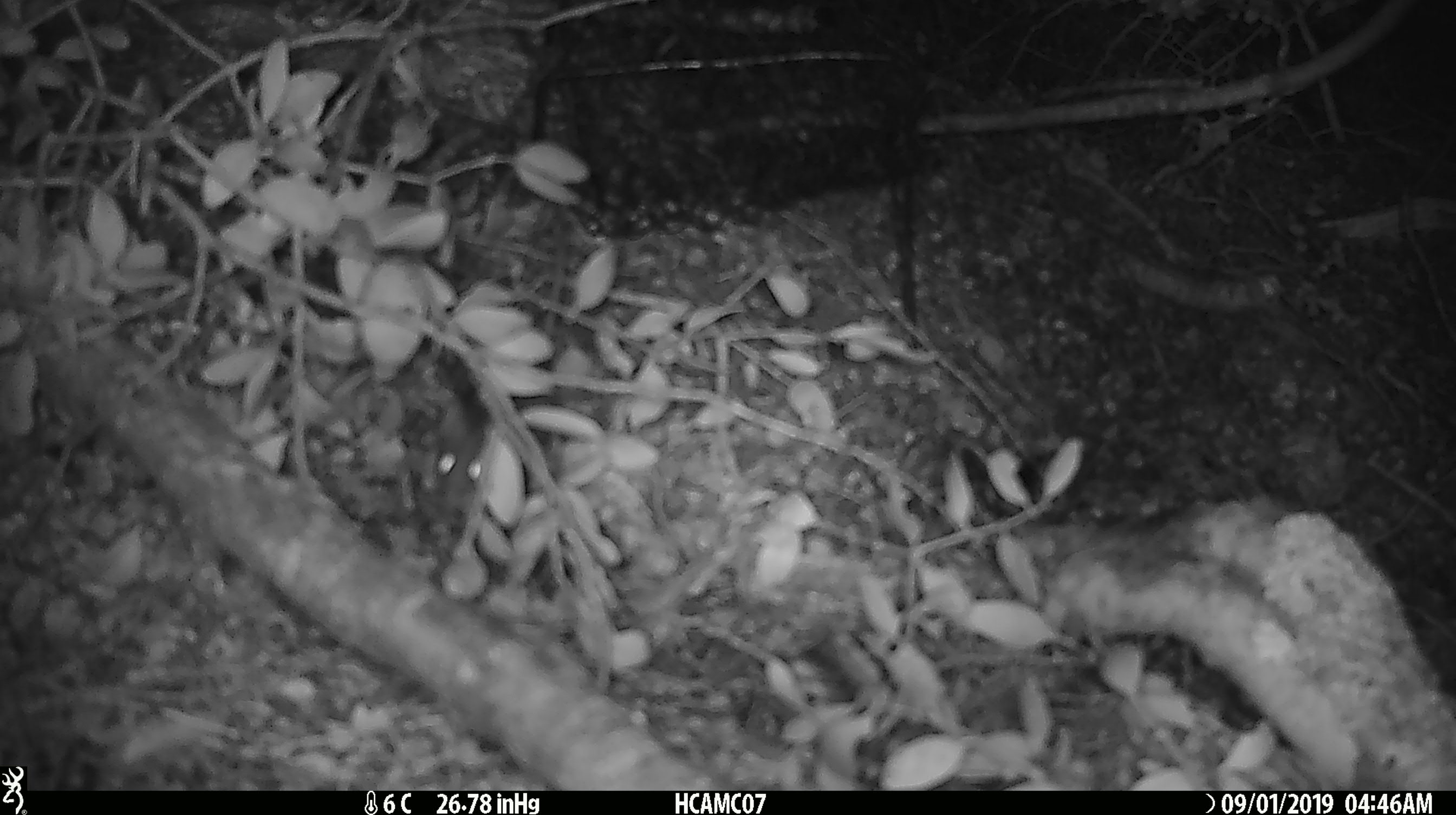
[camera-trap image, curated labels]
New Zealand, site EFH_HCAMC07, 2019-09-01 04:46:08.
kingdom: Animalia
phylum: Chordata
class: Mammalia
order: Rodentia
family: Muridae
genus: Mus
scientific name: Mus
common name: mouse